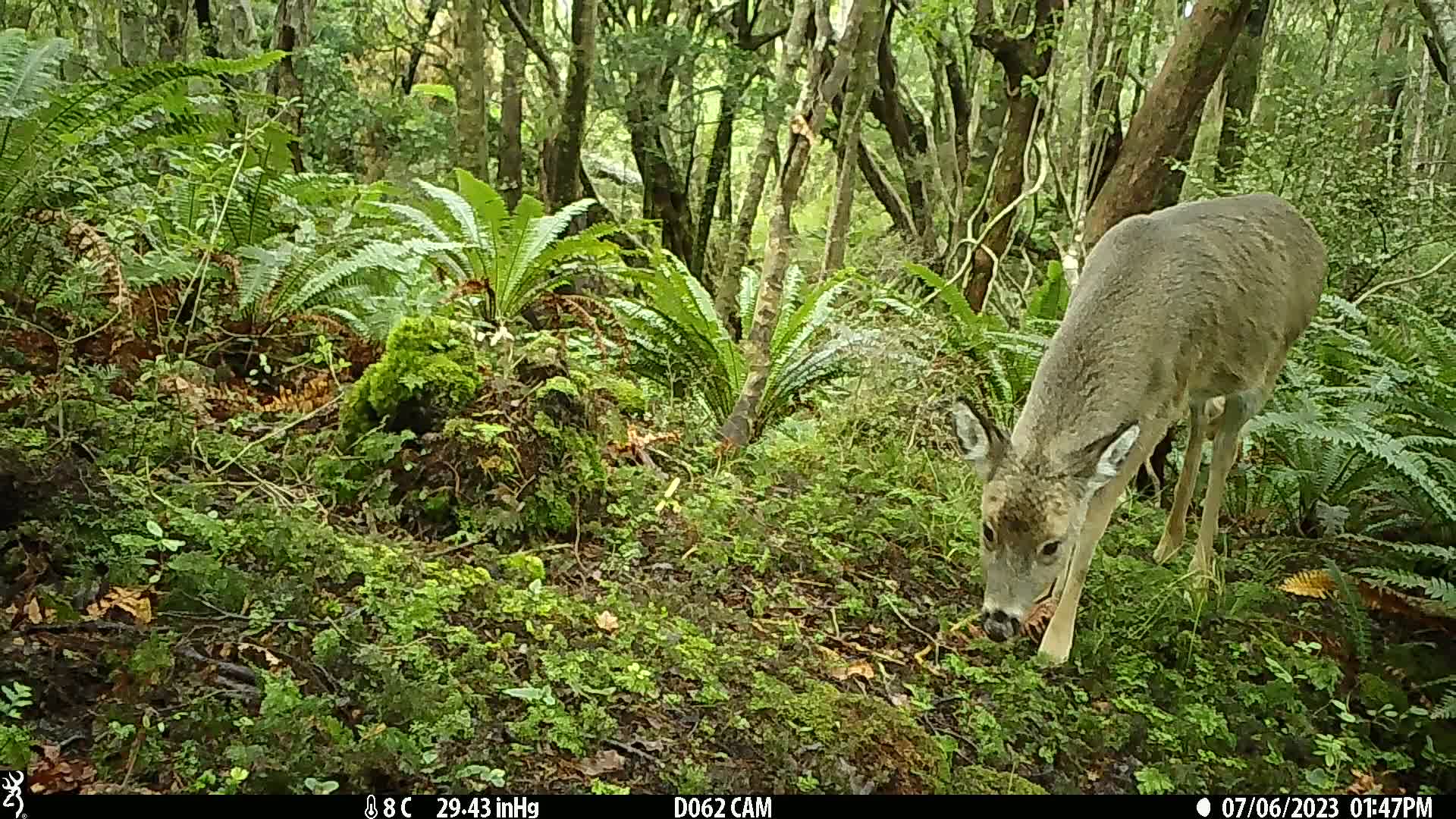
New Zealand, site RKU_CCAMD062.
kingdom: Animalia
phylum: Chordata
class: Mammalia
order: Artiodactyla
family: Cervidae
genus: Odocoileus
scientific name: Odocoileus virginianus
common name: white-tailed deer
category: white tailed deer